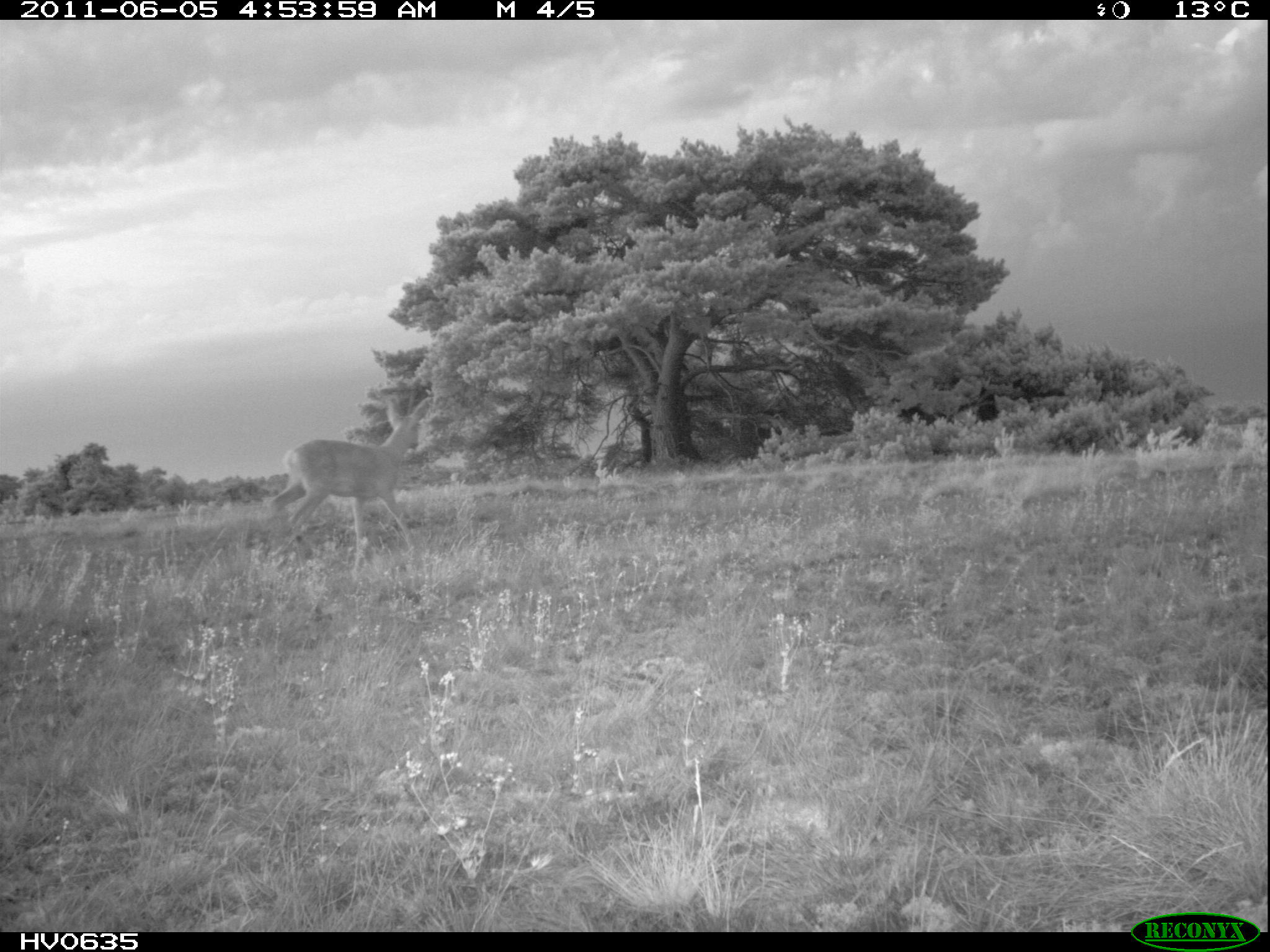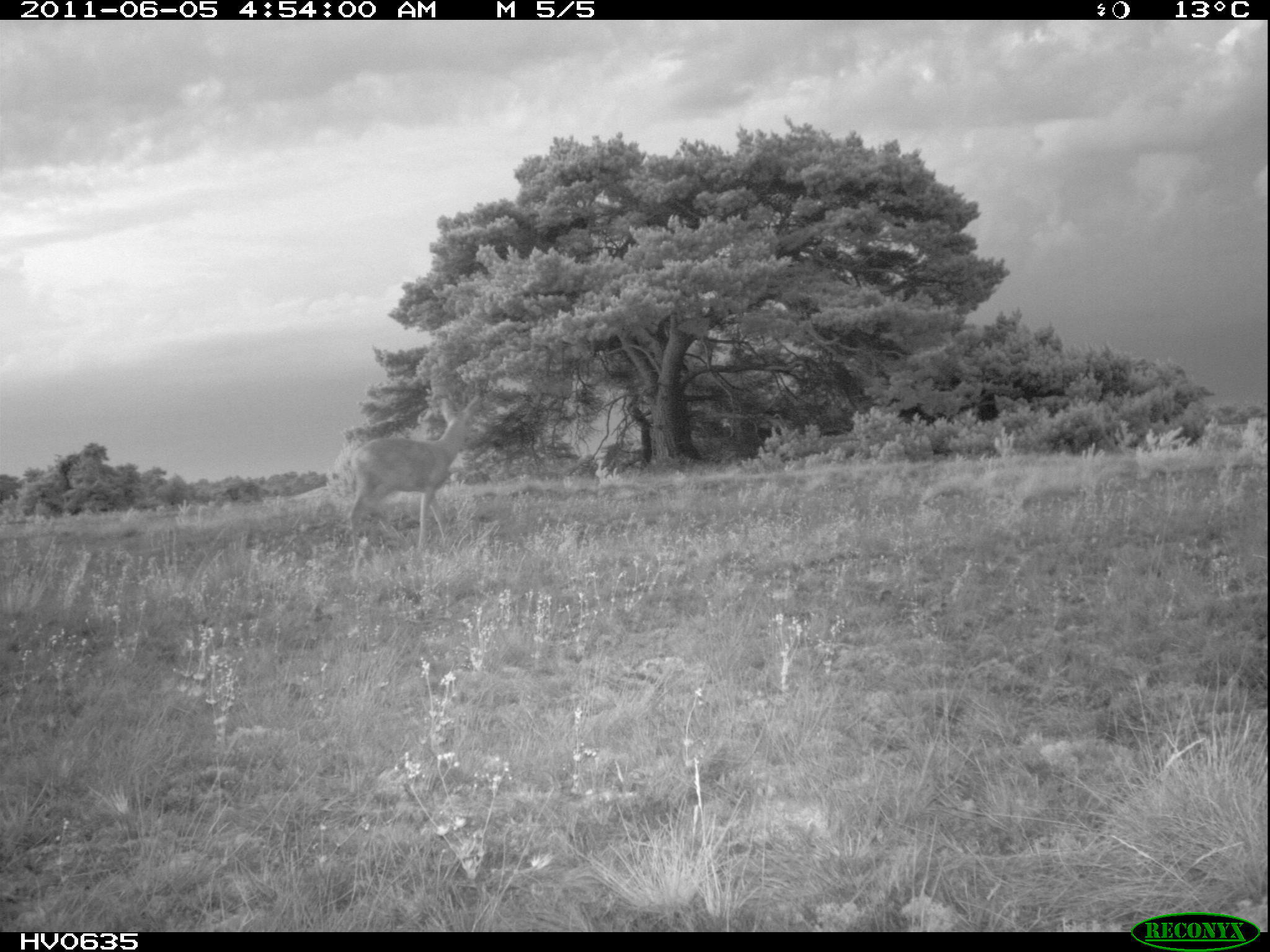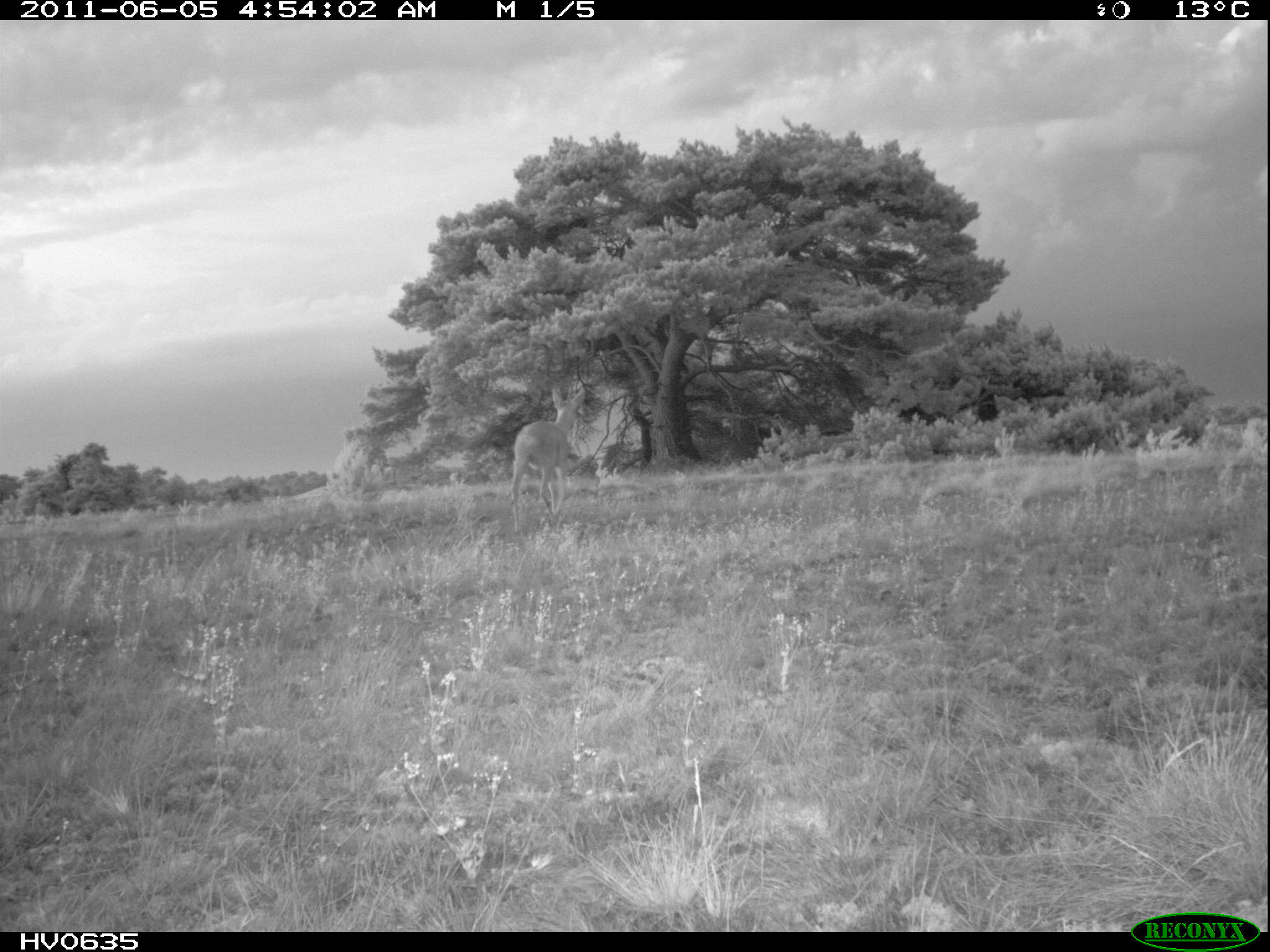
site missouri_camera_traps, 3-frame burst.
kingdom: Animalia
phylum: Chordata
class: Mammalia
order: Artiodactyla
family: Cervidae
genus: Capreolus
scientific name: Capreolus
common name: roe deer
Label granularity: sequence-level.